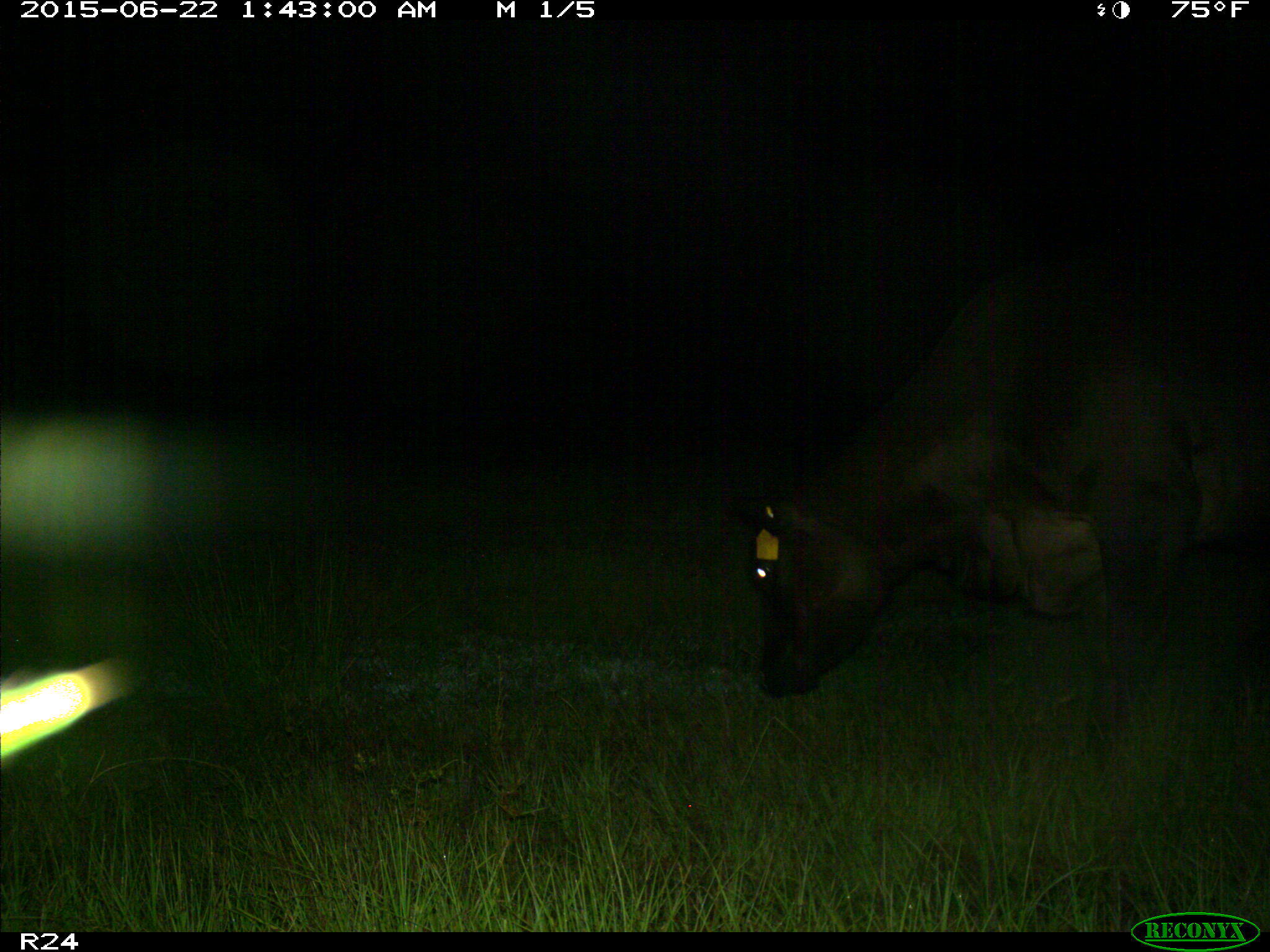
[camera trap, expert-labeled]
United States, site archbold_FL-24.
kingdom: Animalia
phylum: Chordata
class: Mammalia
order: Artiodactyla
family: Bovidae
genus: Bos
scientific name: Bos taurus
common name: domestic cow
Bos taurus (domestic cow).